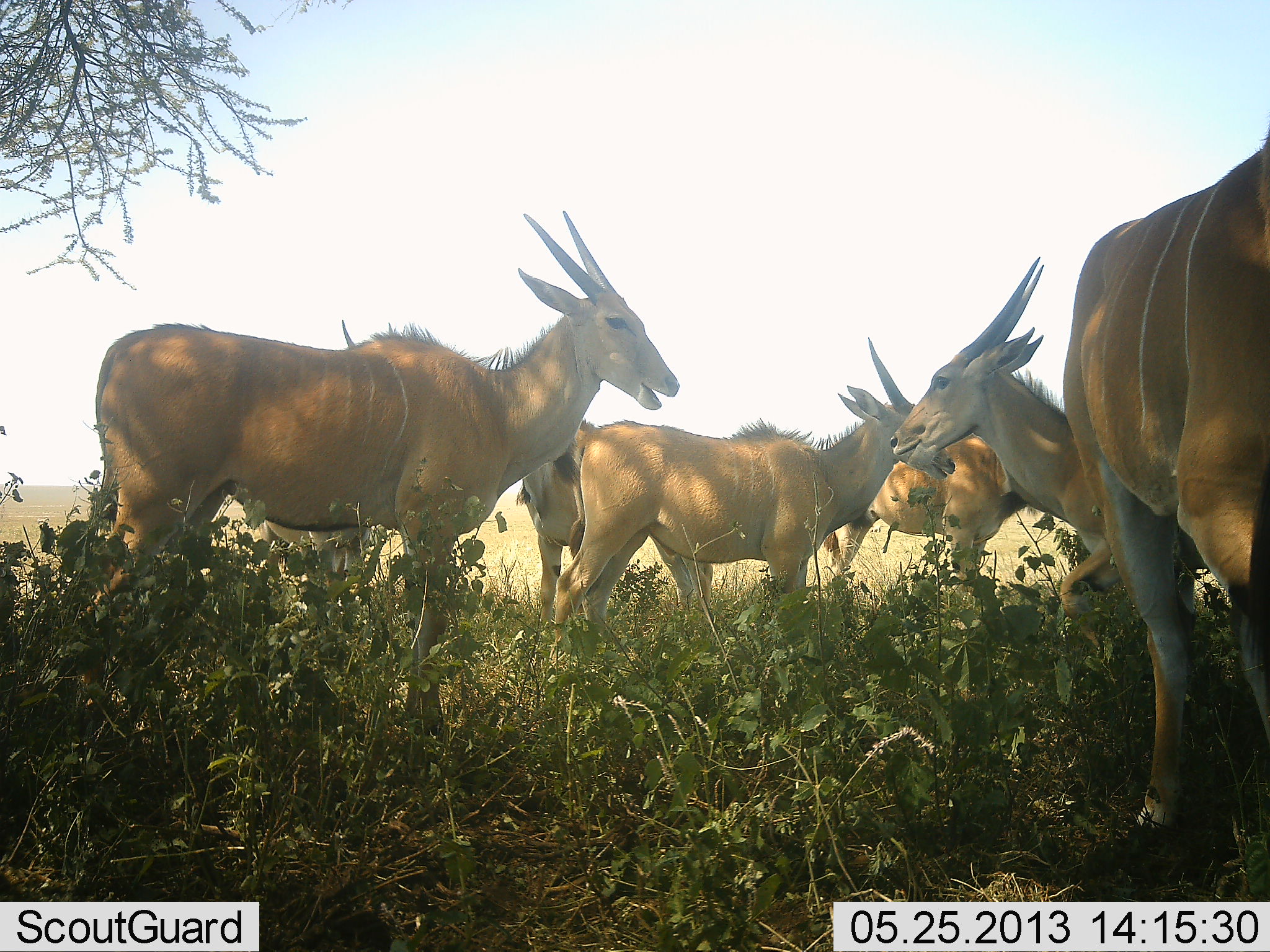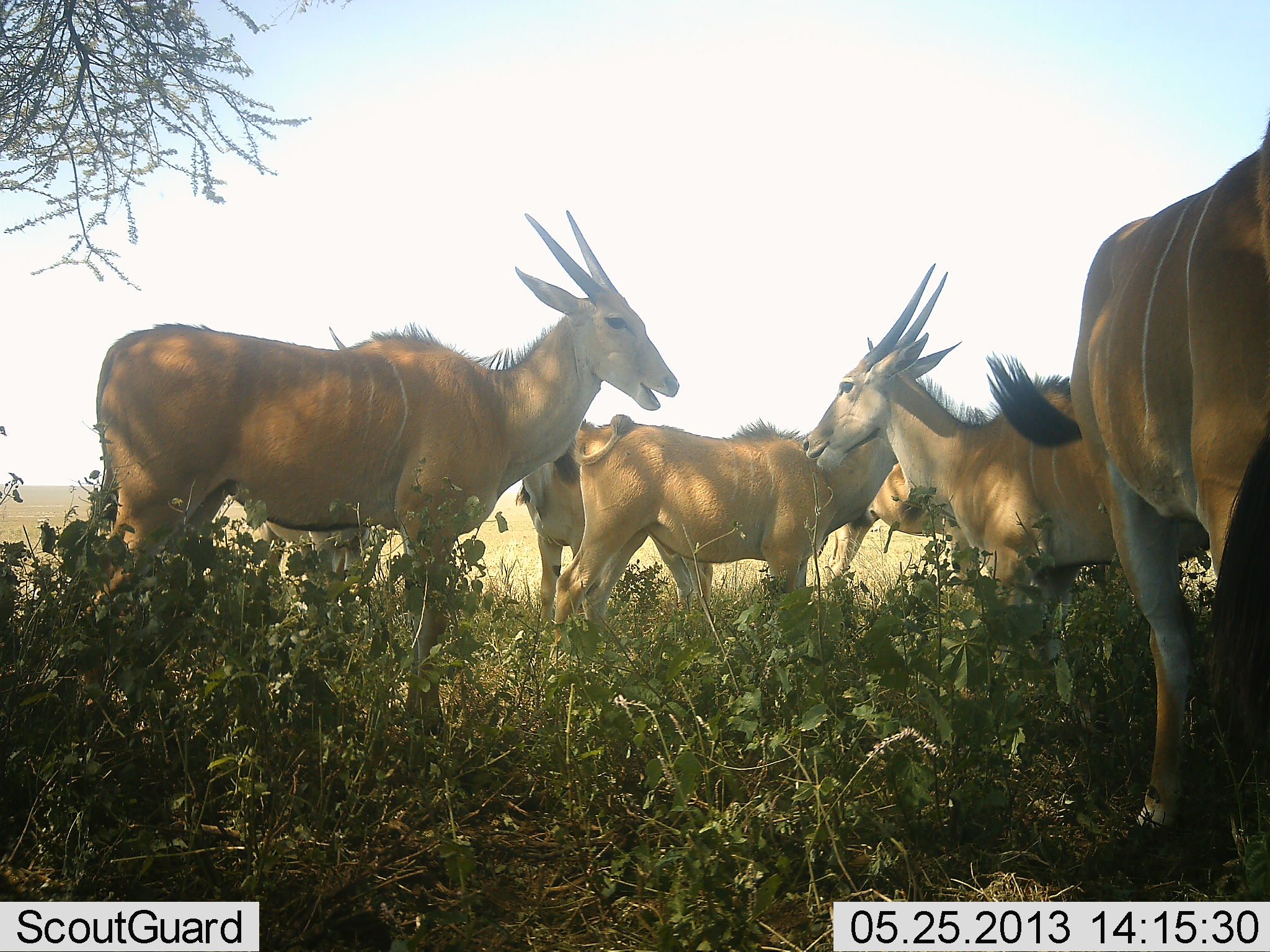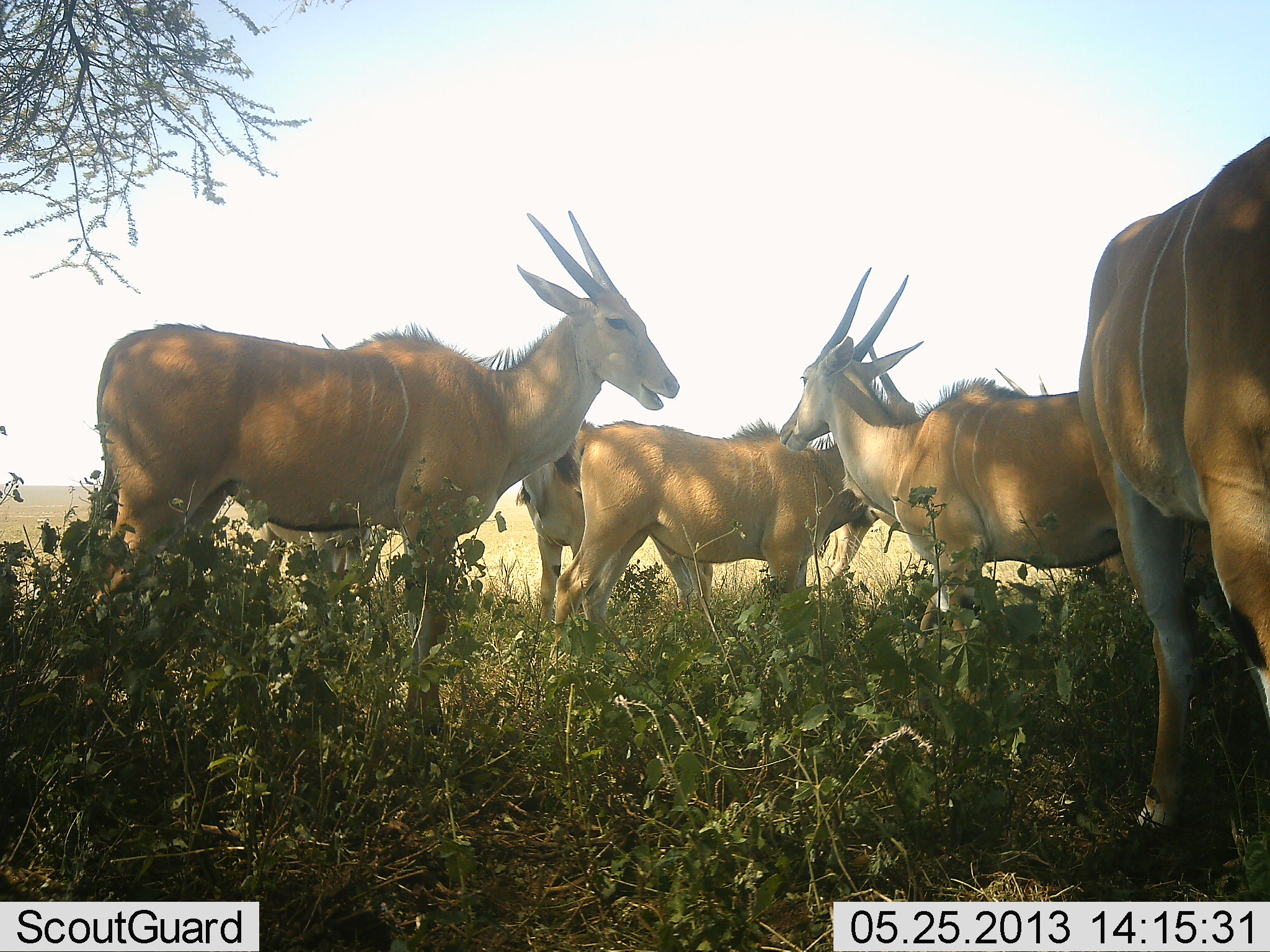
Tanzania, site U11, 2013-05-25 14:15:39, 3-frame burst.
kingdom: Animalia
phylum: Chordata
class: Mammalia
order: Artiodactyla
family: Bovidae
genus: Tragelaphus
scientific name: Tragelaphus oryx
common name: eland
Eland (Tragelaphus oryx), count 7. Behavior (volunteer vote fractions): standing 84%, resting 12%, moving 20%, interacting 8%. Young present (vote fraction): 4%. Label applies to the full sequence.